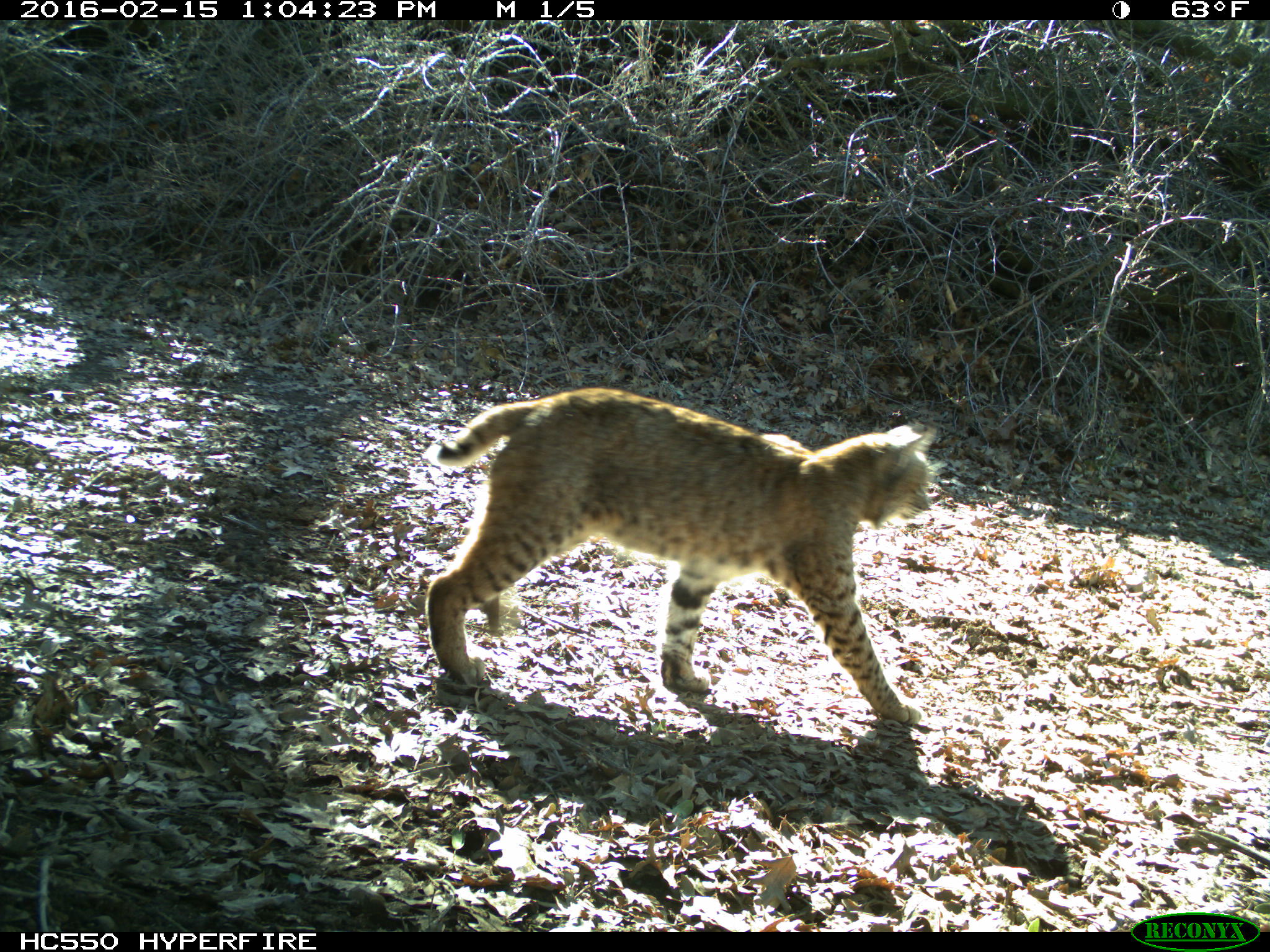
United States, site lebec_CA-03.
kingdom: Animalia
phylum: Chordata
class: Mammalia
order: Carnivora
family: Felidae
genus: Lynx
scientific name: Lynx rufus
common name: bobcat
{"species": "Lynx rufus (bobcat)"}